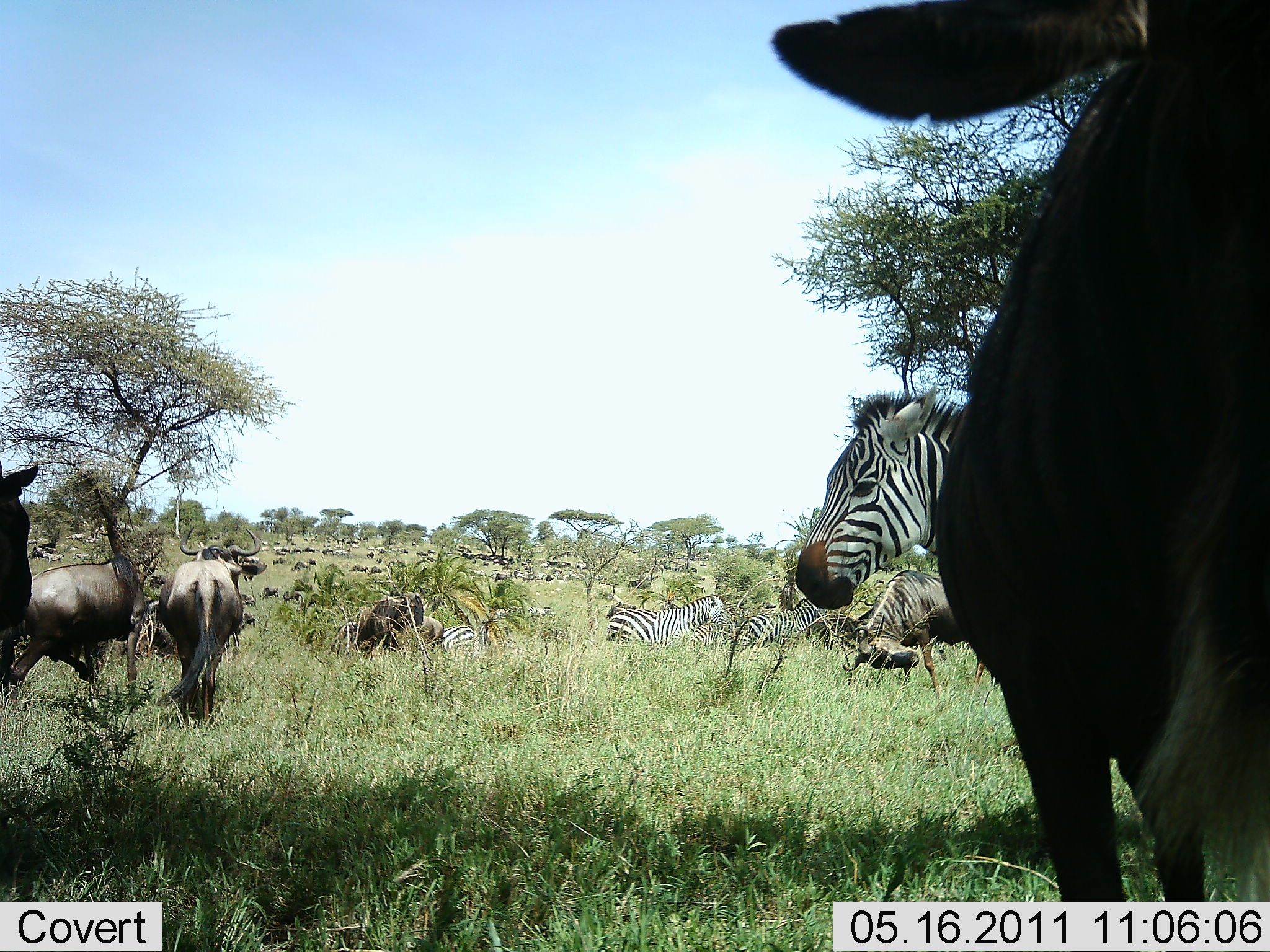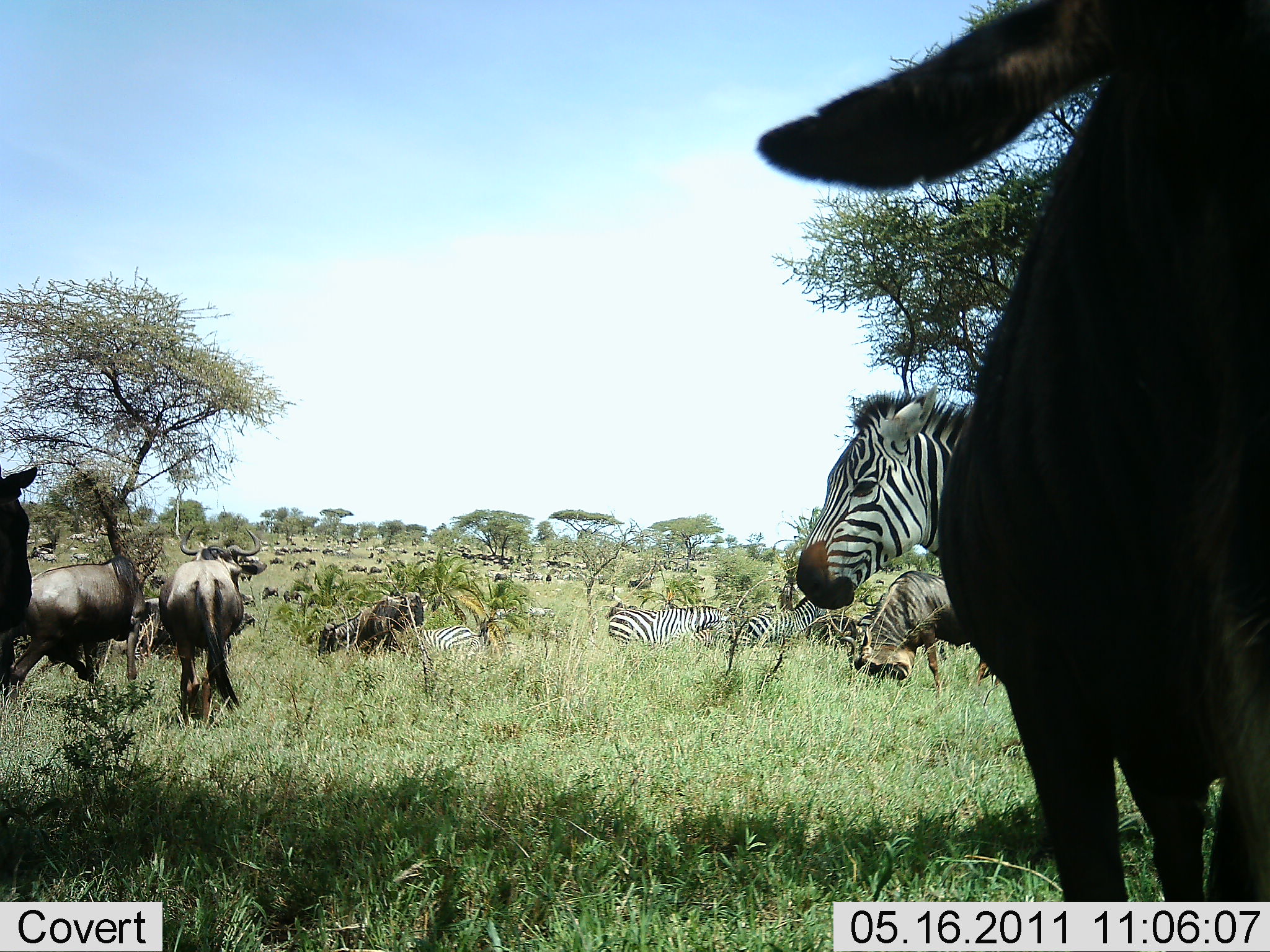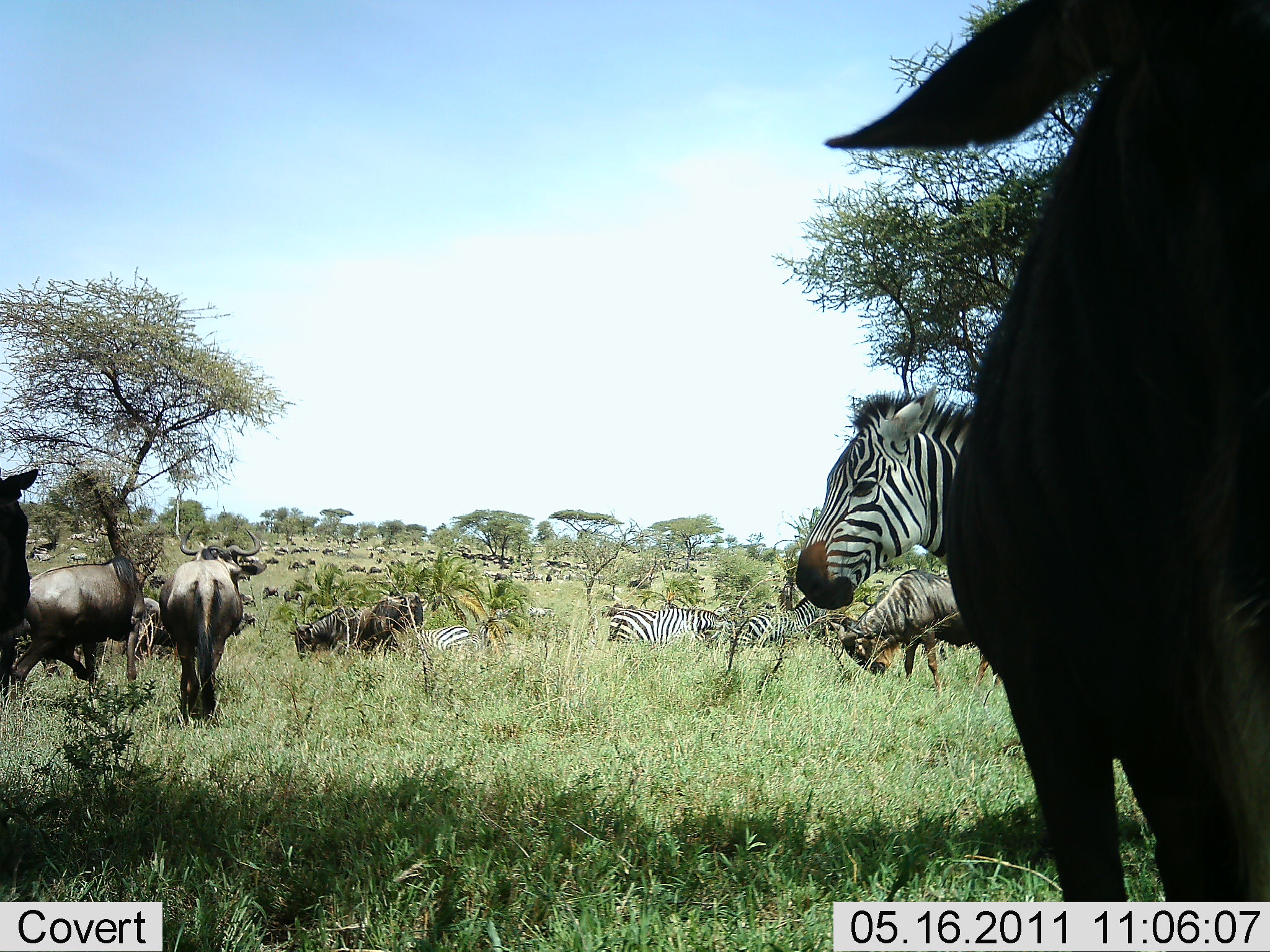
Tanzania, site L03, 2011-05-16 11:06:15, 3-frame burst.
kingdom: Animalia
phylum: Chordata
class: Mammalia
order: Artiodactyla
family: Bovidae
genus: Connochaetes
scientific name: Connochaetes taurinus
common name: blue wildebeest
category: wildebeest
Wildebeest (blue wildebeest) (Connochaetes taurinus), count 51+. Behavior (volunteer vote fractions): standing 83%, resting 8%, moving 33%, interacting 17%. Young present (vote fraction): 0%. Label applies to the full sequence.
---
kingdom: Animalia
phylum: Chordata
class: Mammalia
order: Perissodactyla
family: Equidae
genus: Equus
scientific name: Equus quagga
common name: plains zebra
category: zebra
Zebra (plains zebra) (Equus quagga), count 5. Behavior (volunteer vote fractions): standing 93%, resting 13%, moving 20%, interacting 13%. Young present (vote fraction): 0%. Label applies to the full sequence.